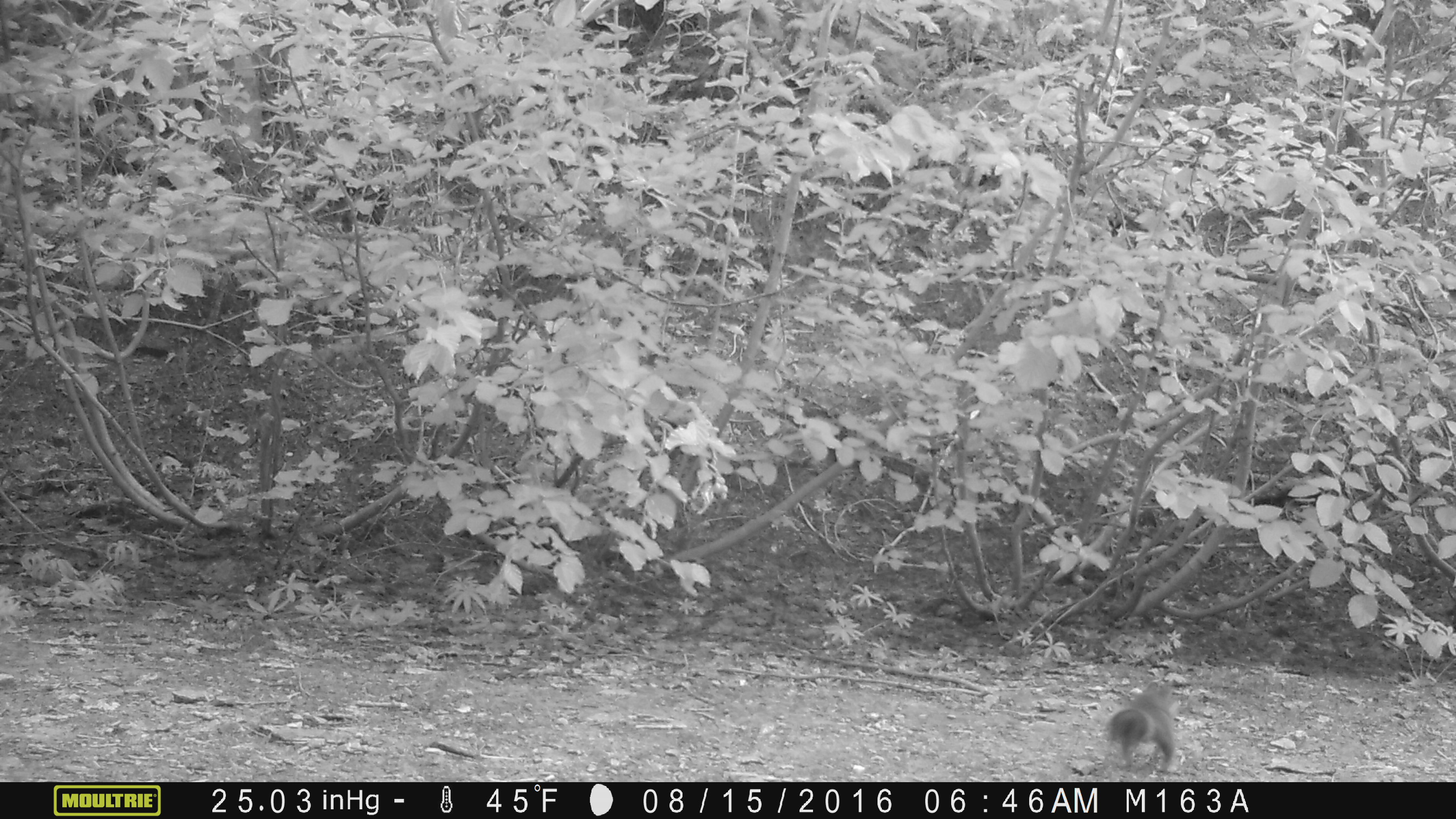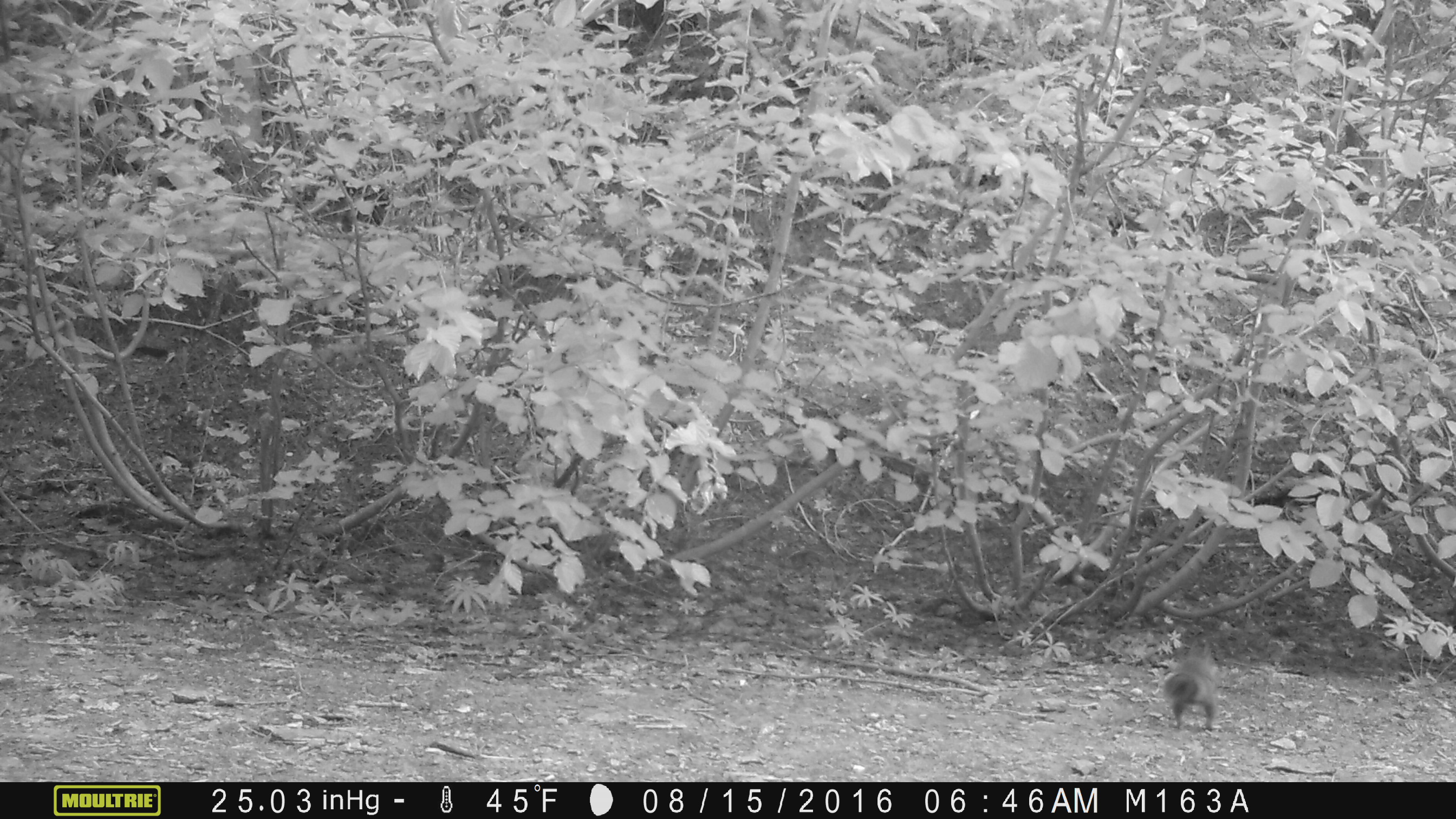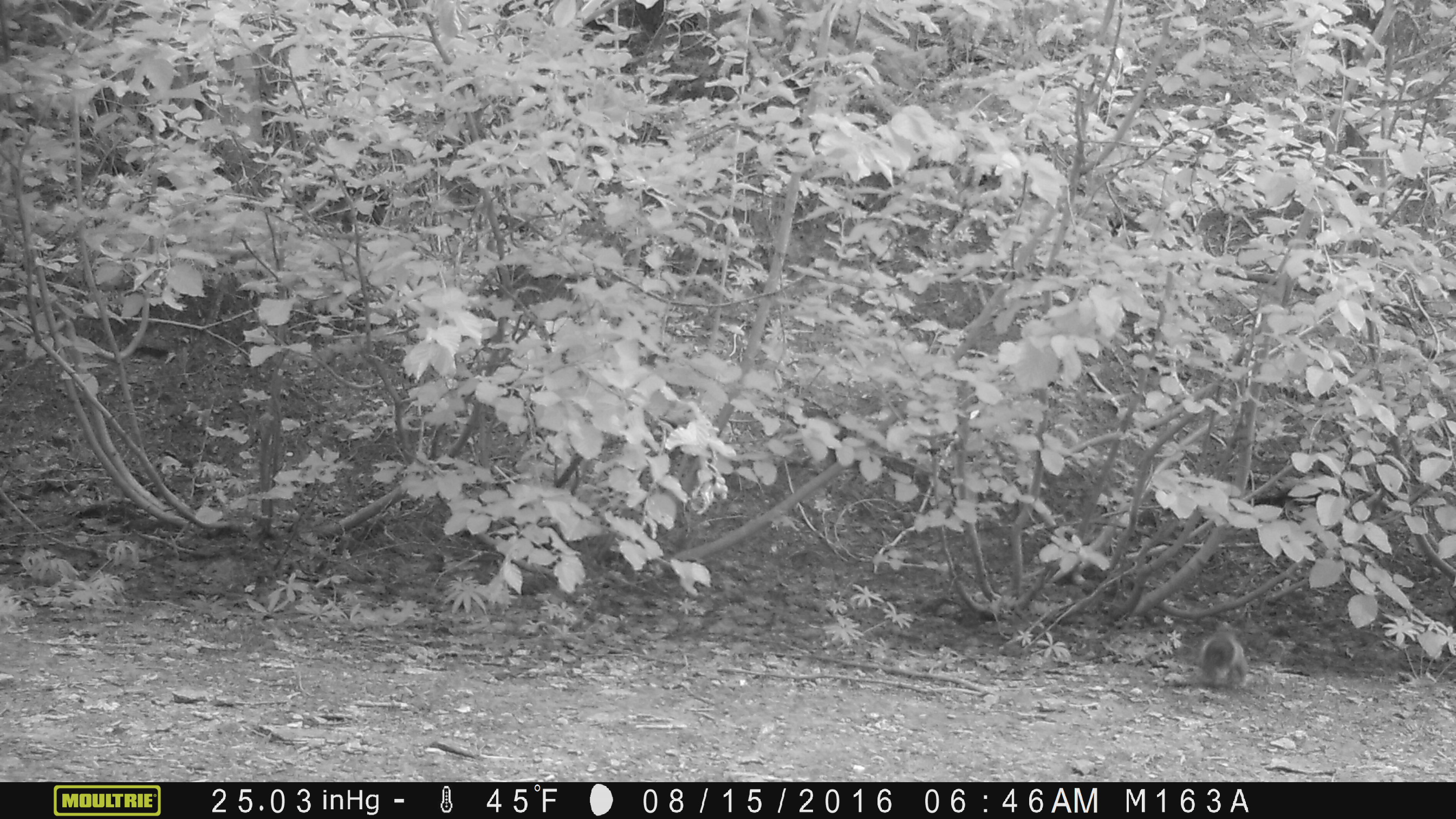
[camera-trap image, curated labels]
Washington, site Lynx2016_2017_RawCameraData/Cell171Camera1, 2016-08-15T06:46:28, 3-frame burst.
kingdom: Animalia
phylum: Chordata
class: Mammalia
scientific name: Mammalia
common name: small mammal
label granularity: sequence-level